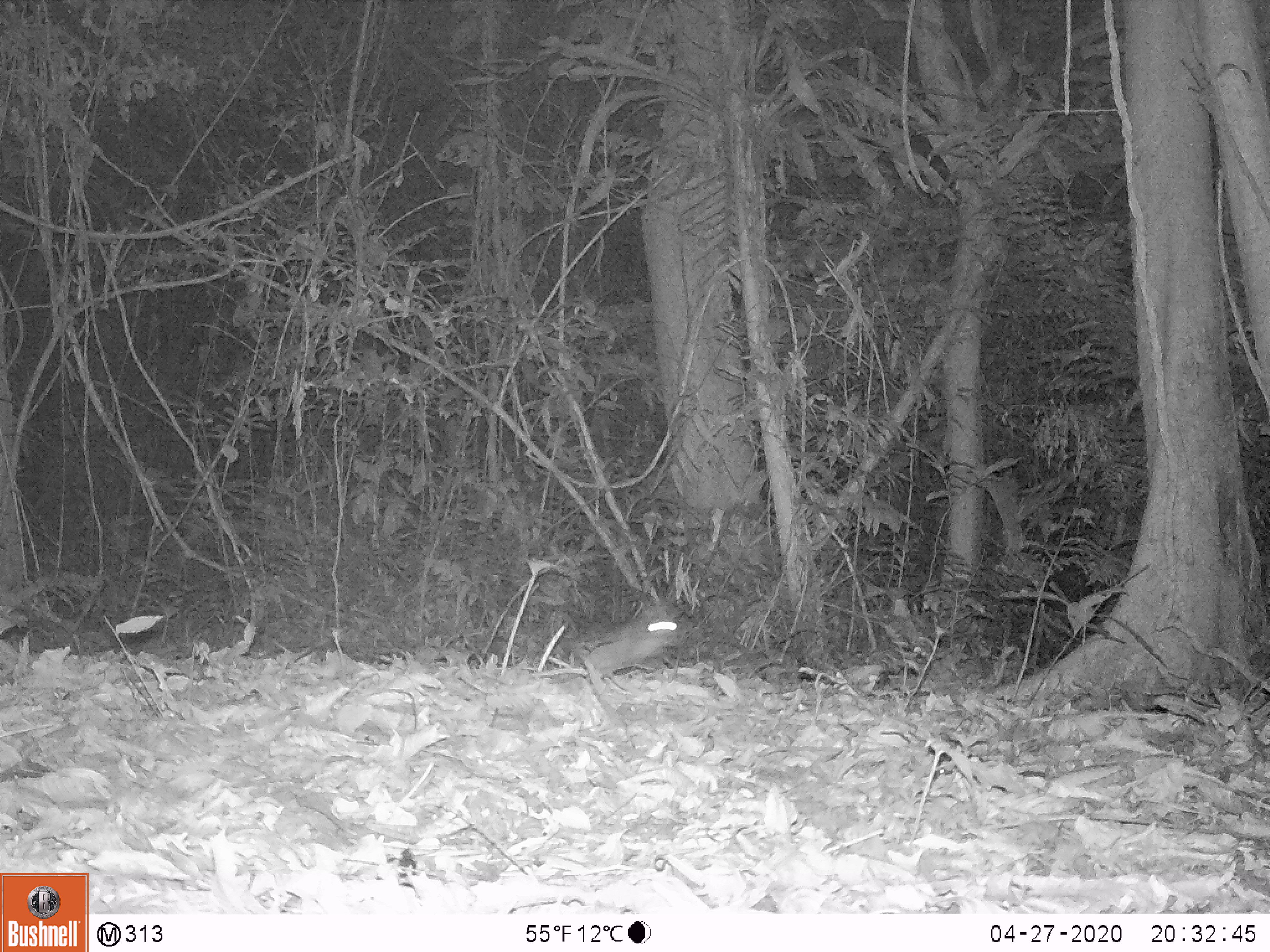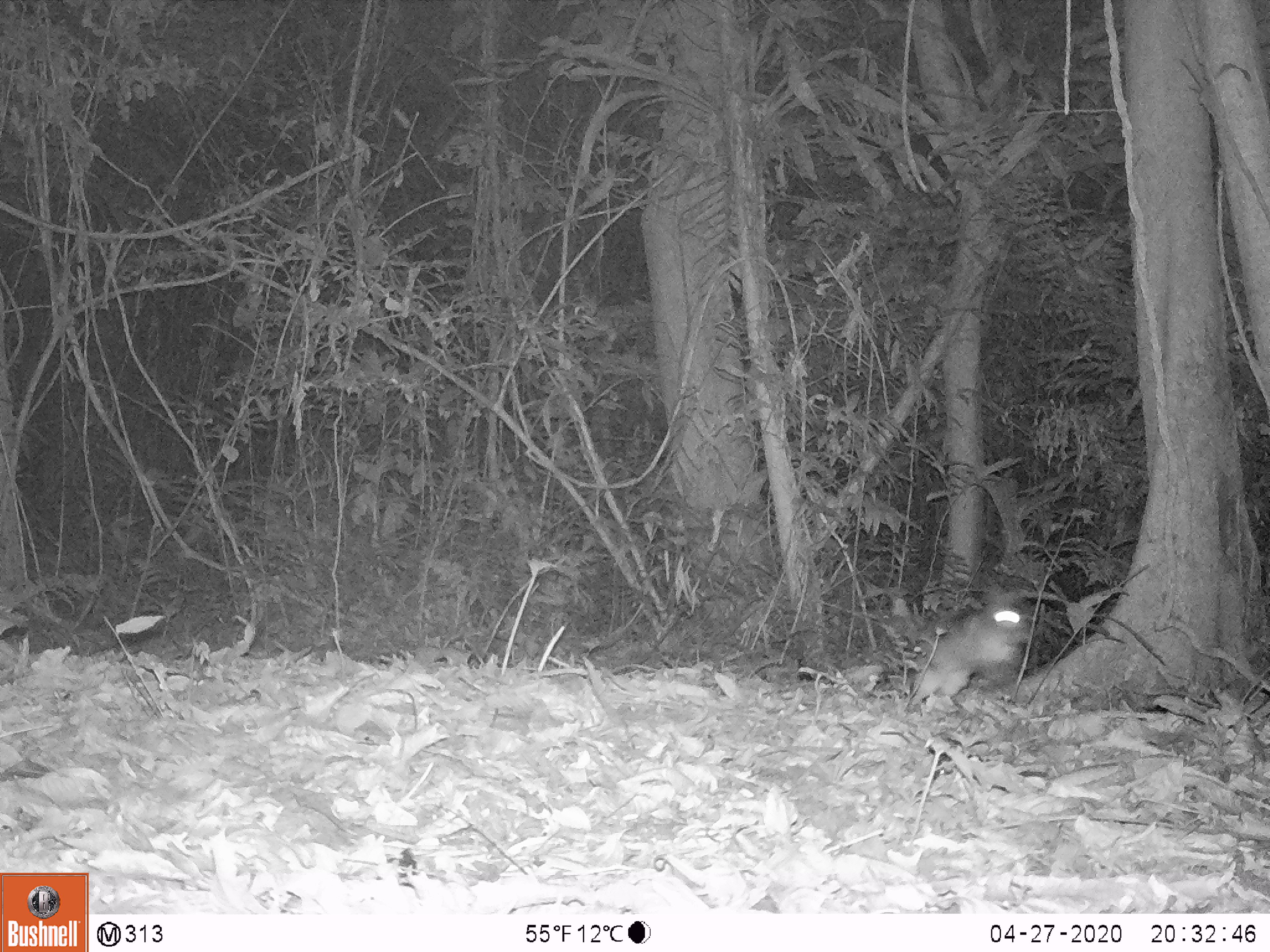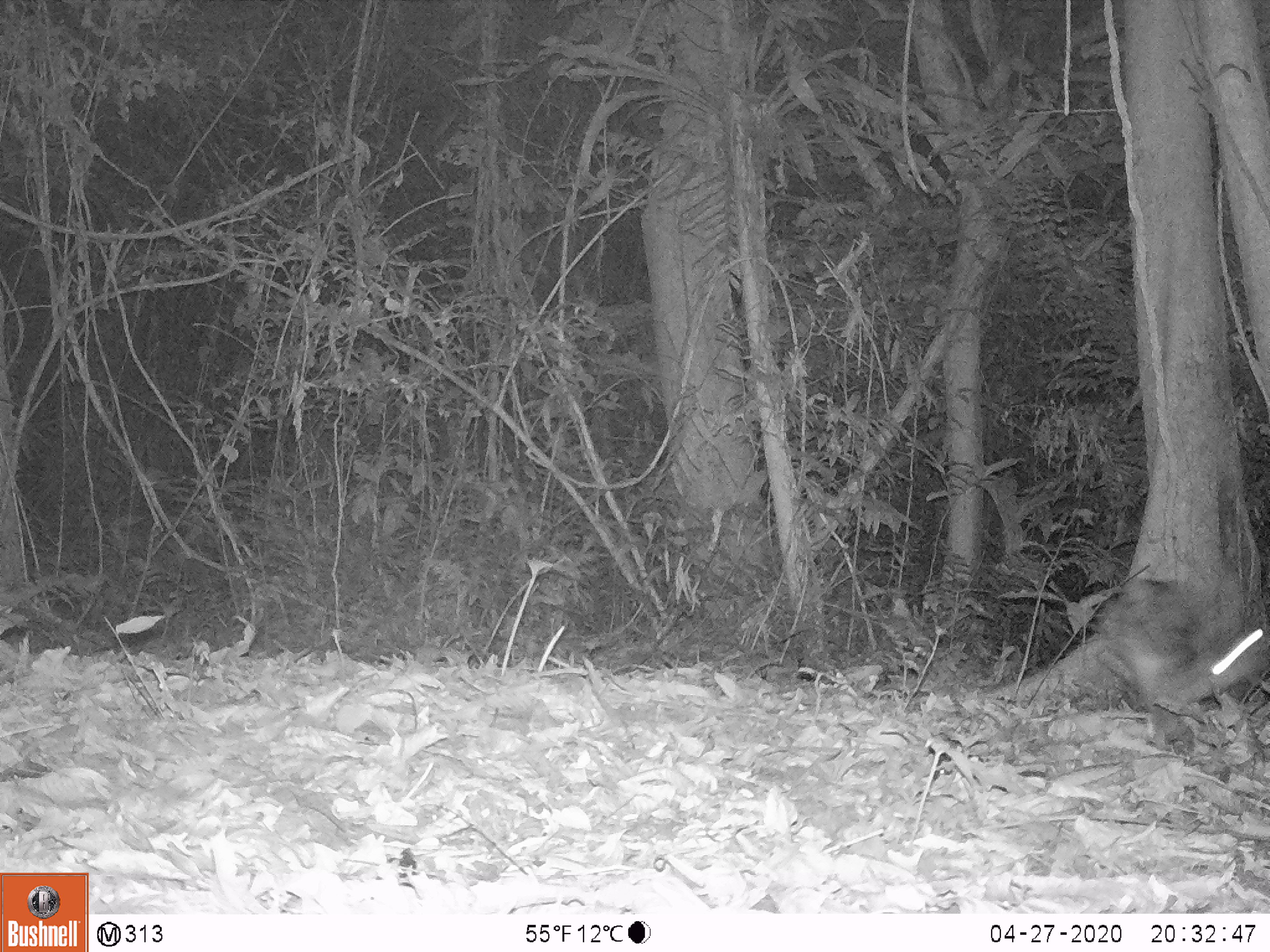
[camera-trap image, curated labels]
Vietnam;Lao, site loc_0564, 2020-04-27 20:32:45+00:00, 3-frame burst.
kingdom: Animalia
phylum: Chordata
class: Mammalia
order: Lagomorpha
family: Leporidae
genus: Nesolagus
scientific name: Nesolagus timminsi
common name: annamite striped rabbit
Annamite striped rabbit (Nesolagus timminsi). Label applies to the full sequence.